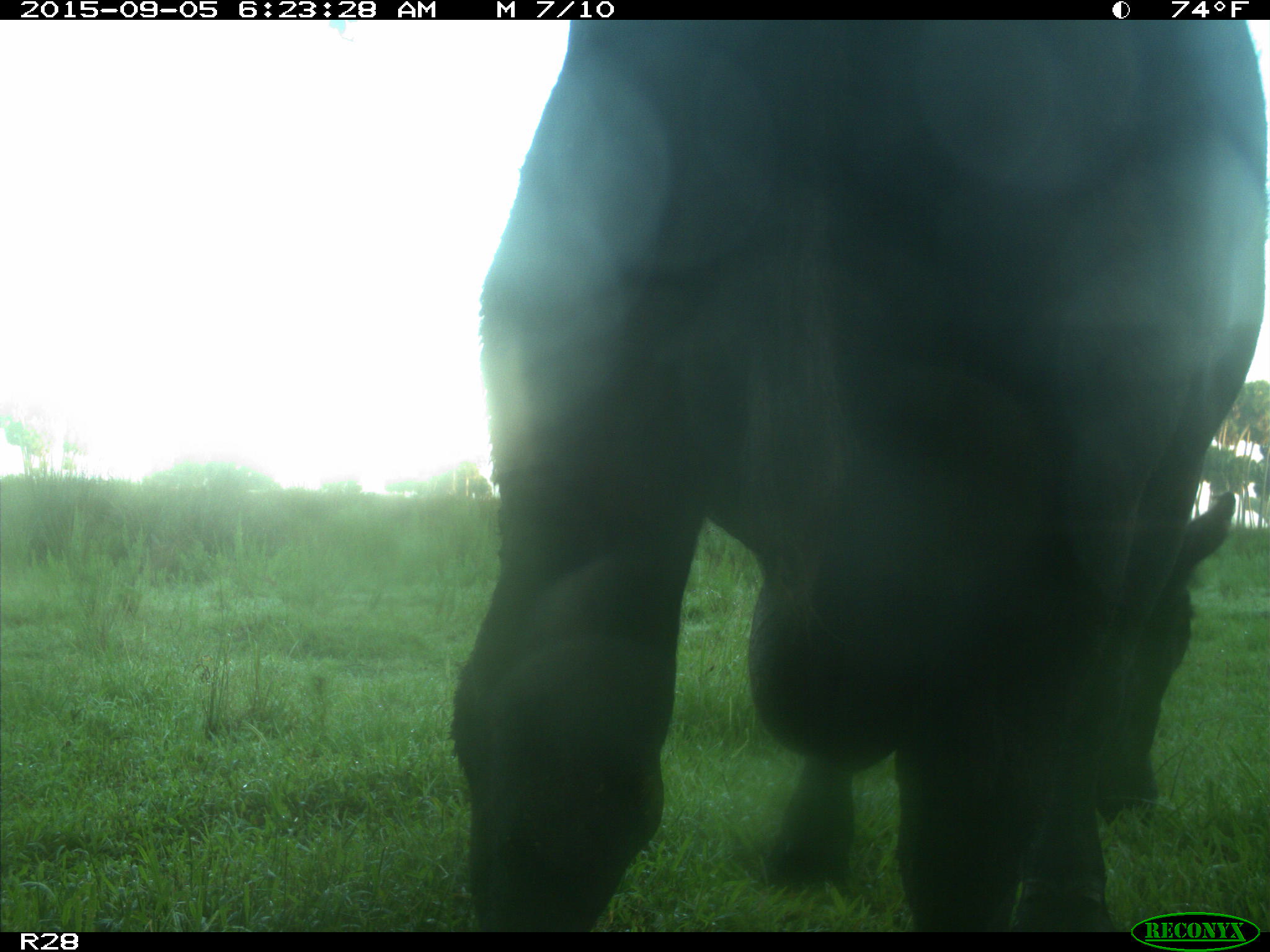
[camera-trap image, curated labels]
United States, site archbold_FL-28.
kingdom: Animalia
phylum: Chordata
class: Mammalia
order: Artiodactyla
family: Bovidae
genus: Bos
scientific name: Bos taurus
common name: domestic cow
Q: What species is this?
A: Bos taurus (domestic cow).